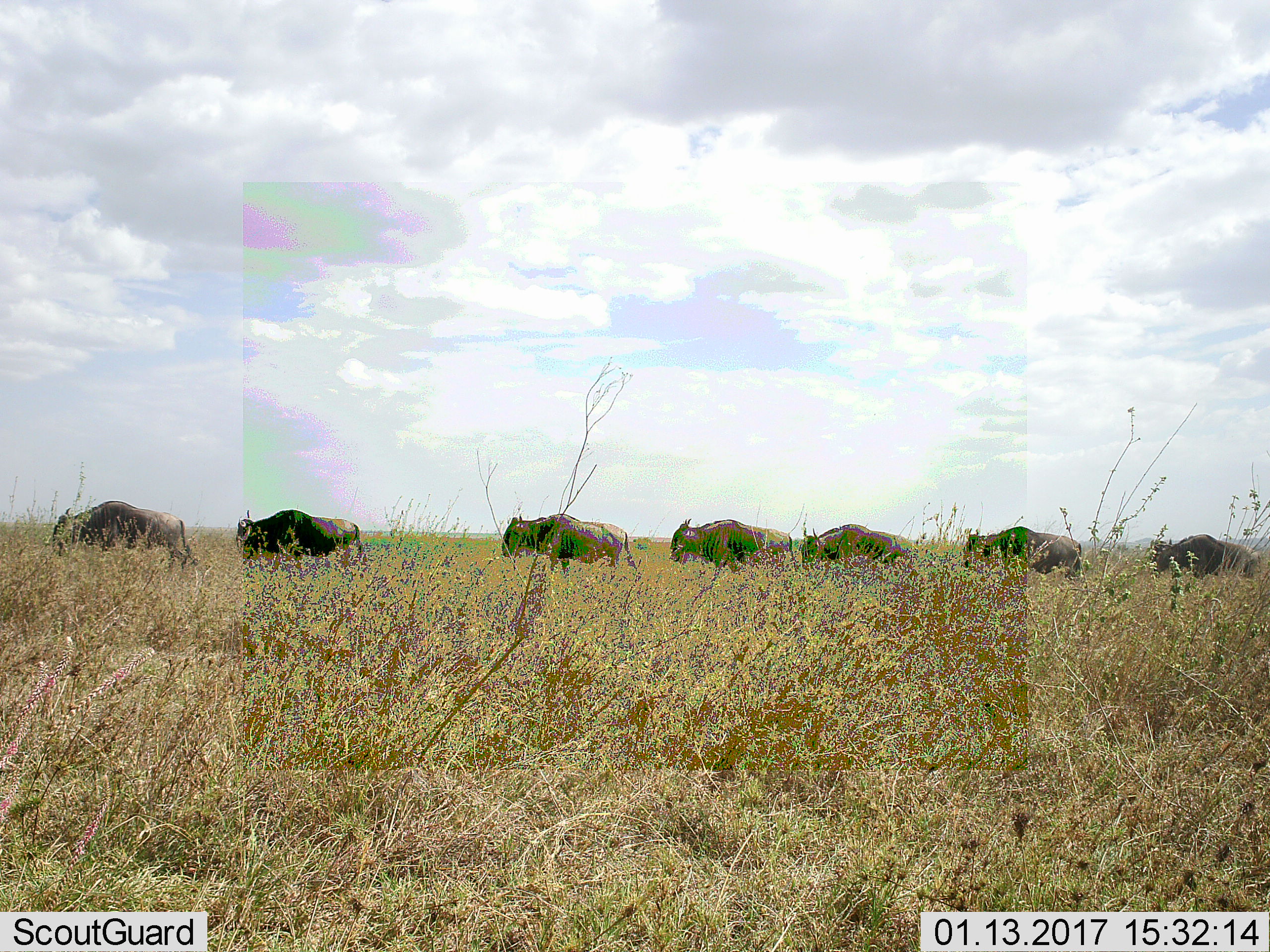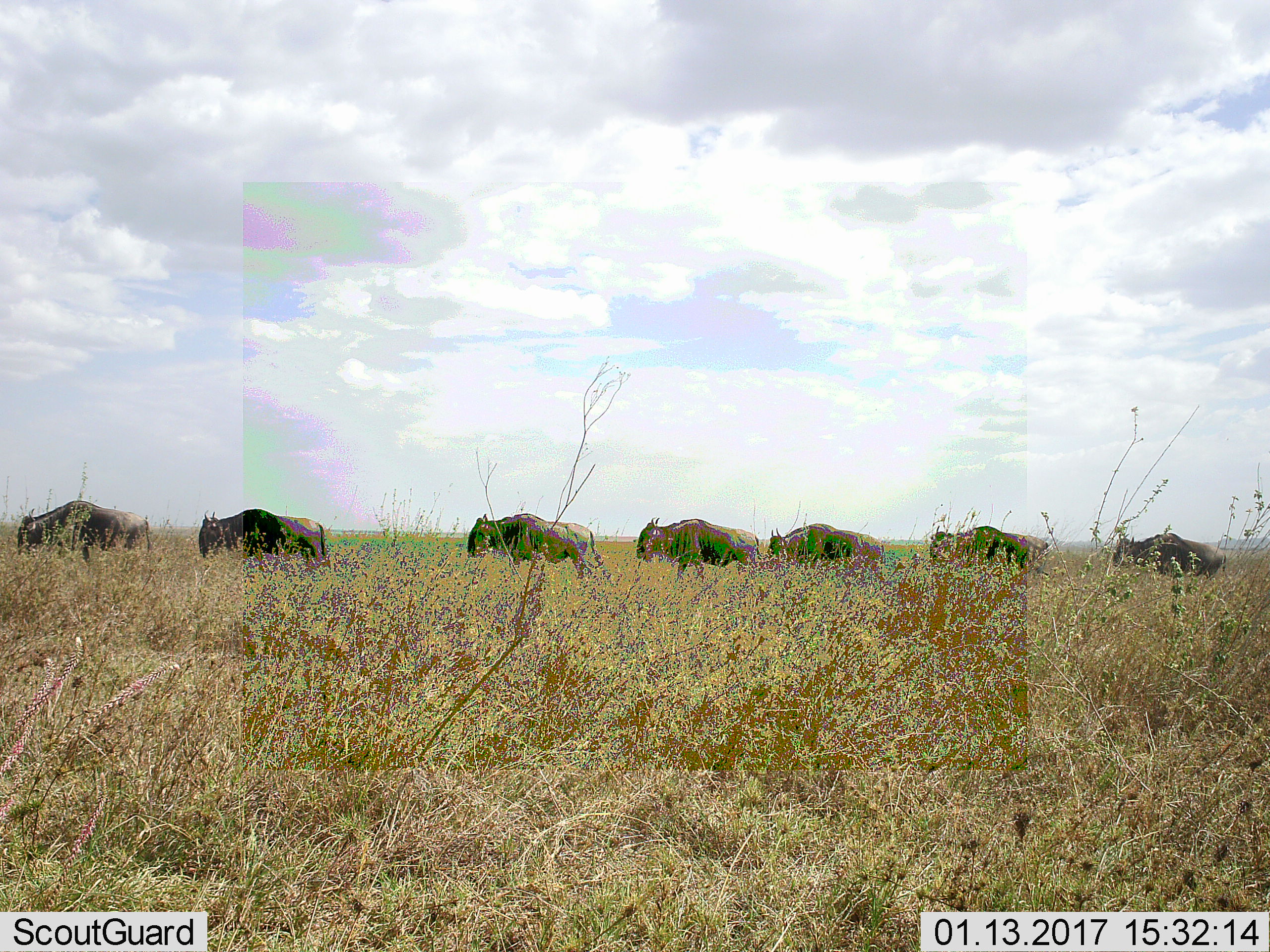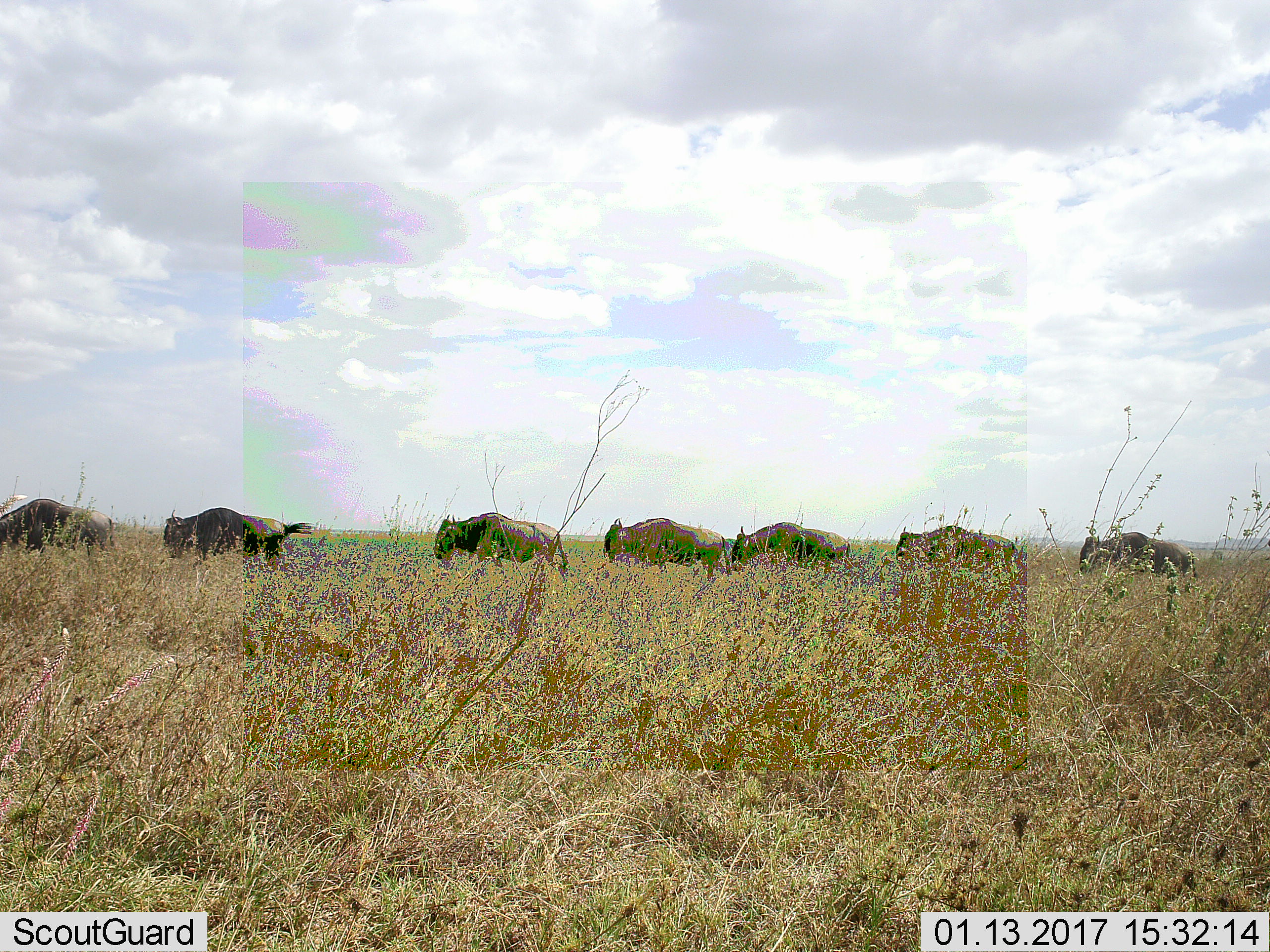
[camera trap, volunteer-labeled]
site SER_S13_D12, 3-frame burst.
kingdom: Animalia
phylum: Chordata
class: Mammalia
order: Artiodactyla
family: Bovidae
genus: Connochaetes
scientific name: Connochaetes taurinus taurinus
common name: blue wildebeest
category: wildebeestblue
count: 7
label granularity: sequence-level